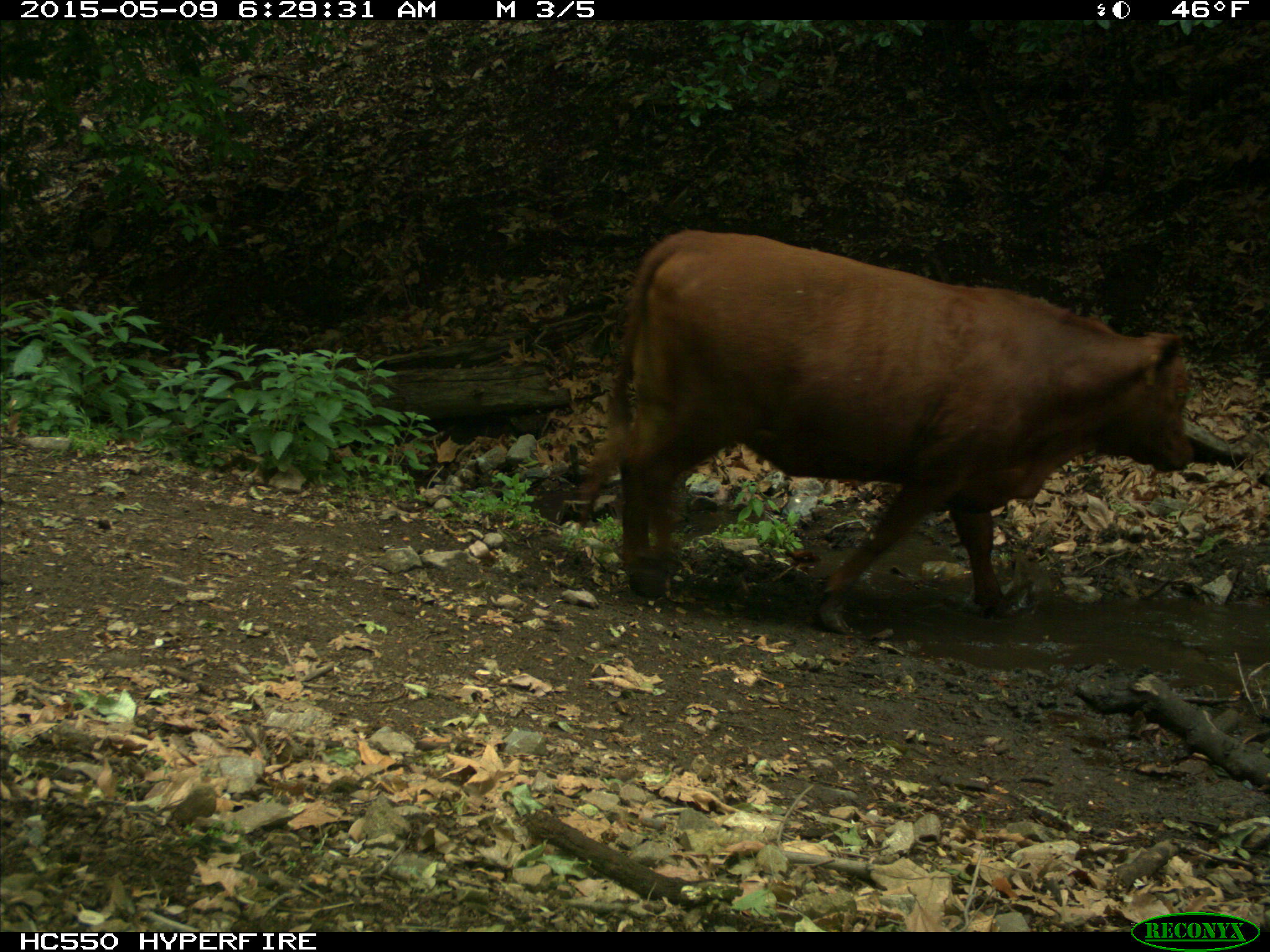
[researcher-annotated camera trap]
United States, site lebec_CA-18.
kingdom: Animalia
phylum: Chordata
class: Mammalia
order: Artiodactyla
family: Bovidae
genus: Bos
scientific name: Bos taurus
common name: domestic cow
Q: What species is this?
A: Bos taurus (domestic cow).